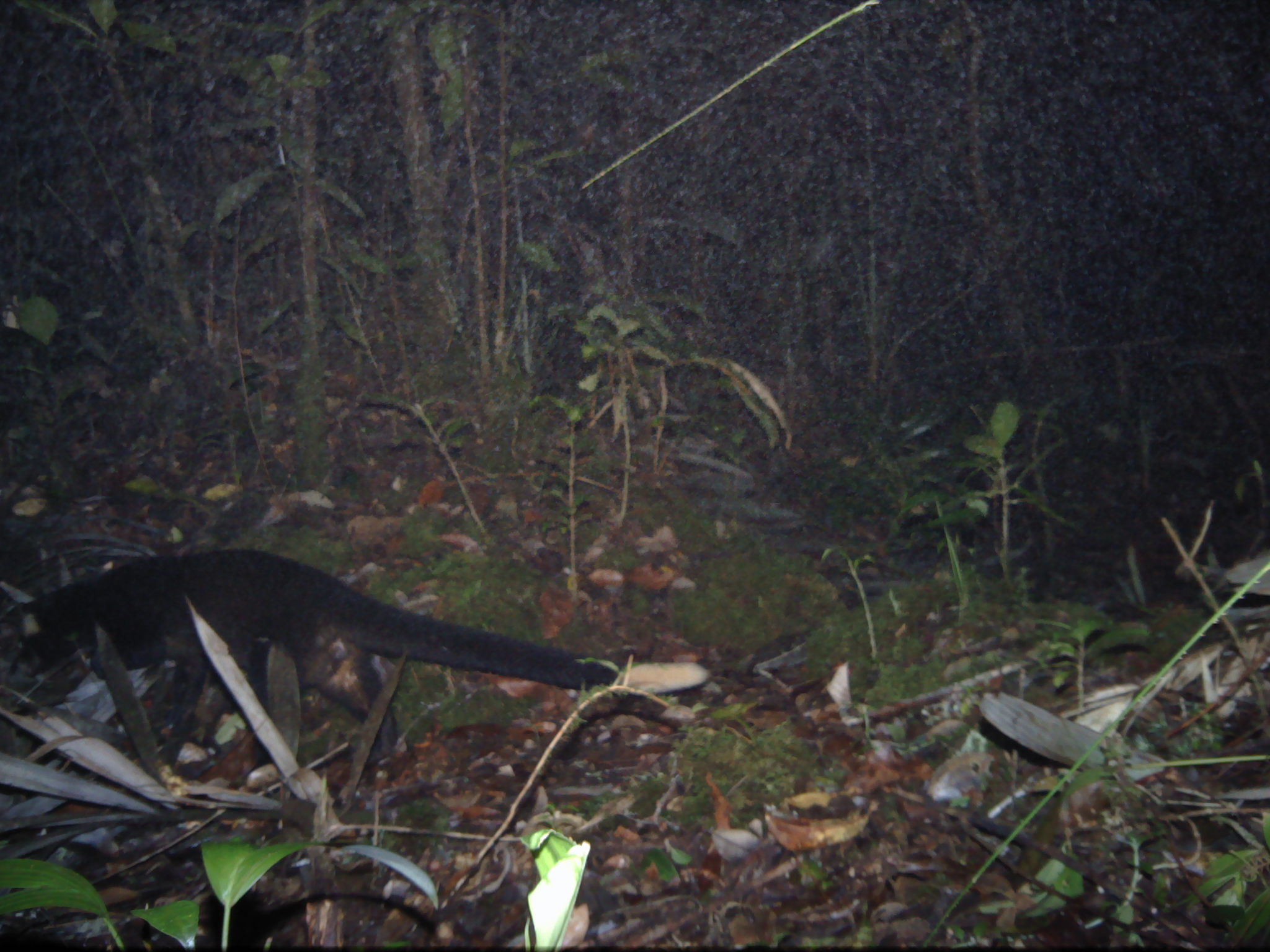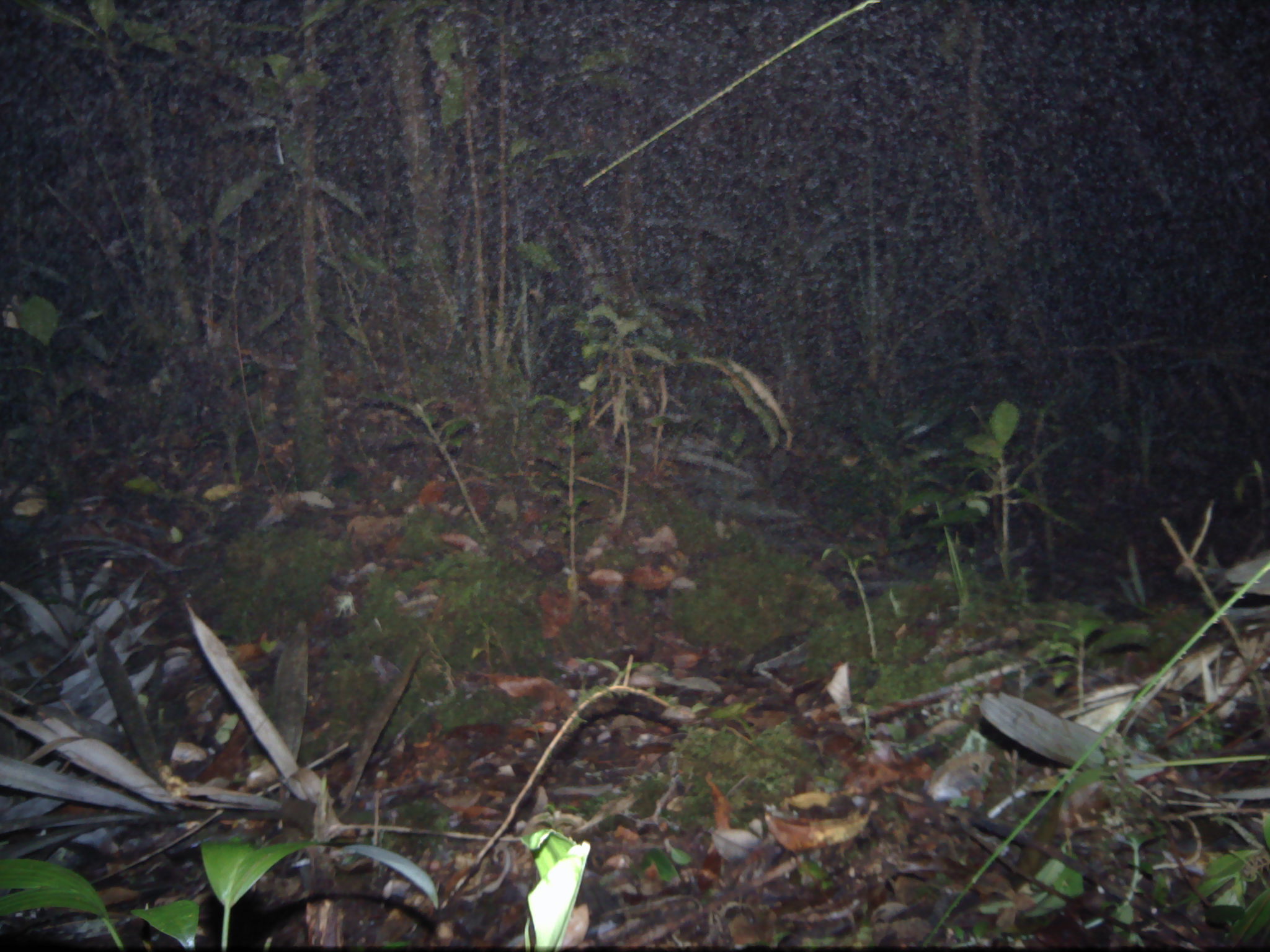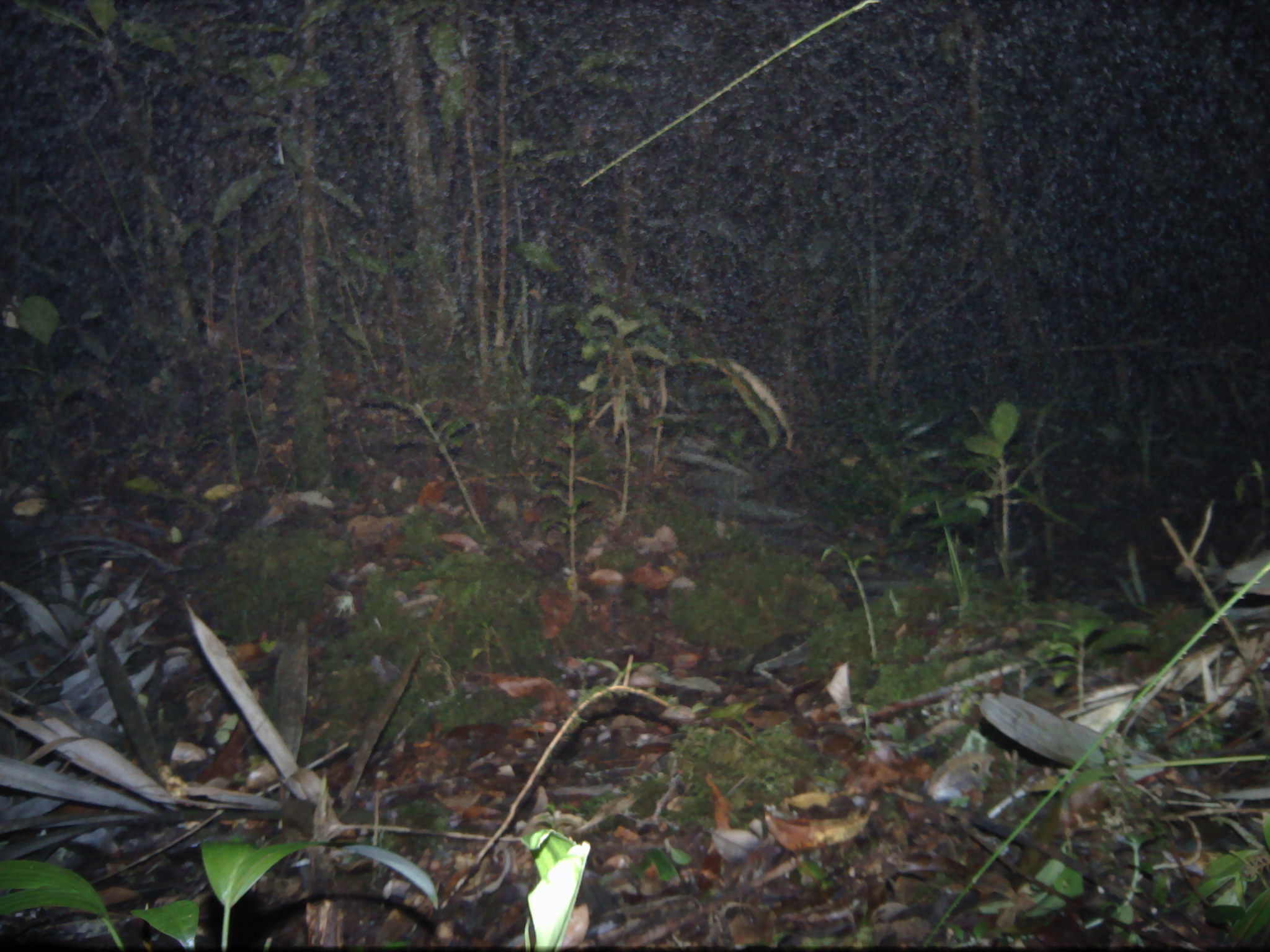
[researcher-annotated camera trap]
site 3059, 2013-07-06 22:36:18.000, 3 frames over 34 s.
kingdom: Animalia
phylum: Chordata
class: Mammalia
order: Carnivora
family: Viverridae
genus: Paguma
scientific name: Paguma larvata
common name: masked palm civet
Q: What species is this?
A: Paguma larvata (masked palm civet).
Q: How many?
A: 1.